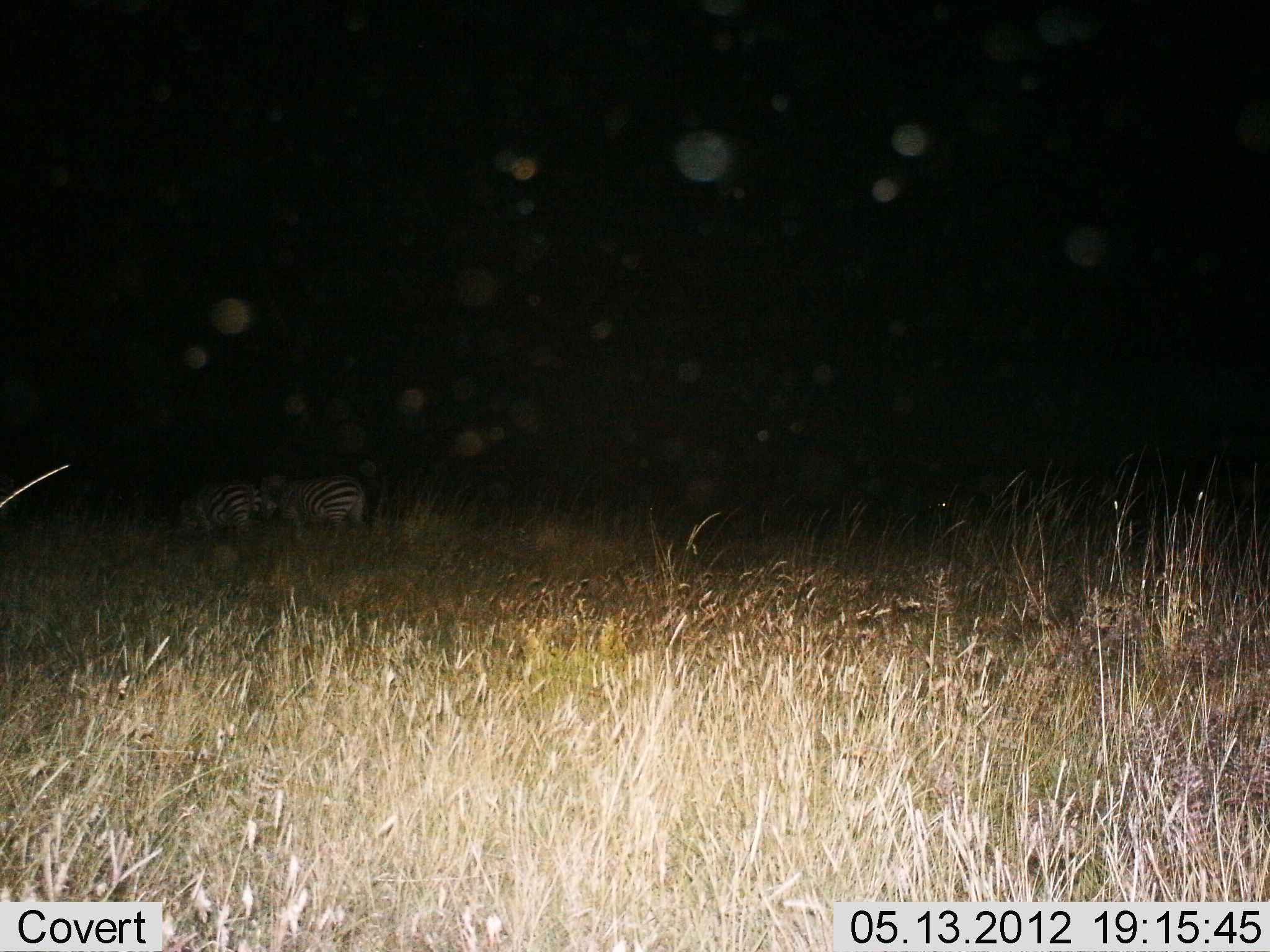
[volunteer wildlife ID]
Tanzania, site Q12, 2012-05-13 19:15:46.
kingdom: Animalia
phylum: Chordata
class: Mammalia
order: Perissodactyla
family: Equidae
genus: Equus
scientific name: Equus quagga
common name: plains zebra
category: zebra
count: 2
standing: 60%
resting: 0%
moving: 10%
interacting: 0%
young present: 0%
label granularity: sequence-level